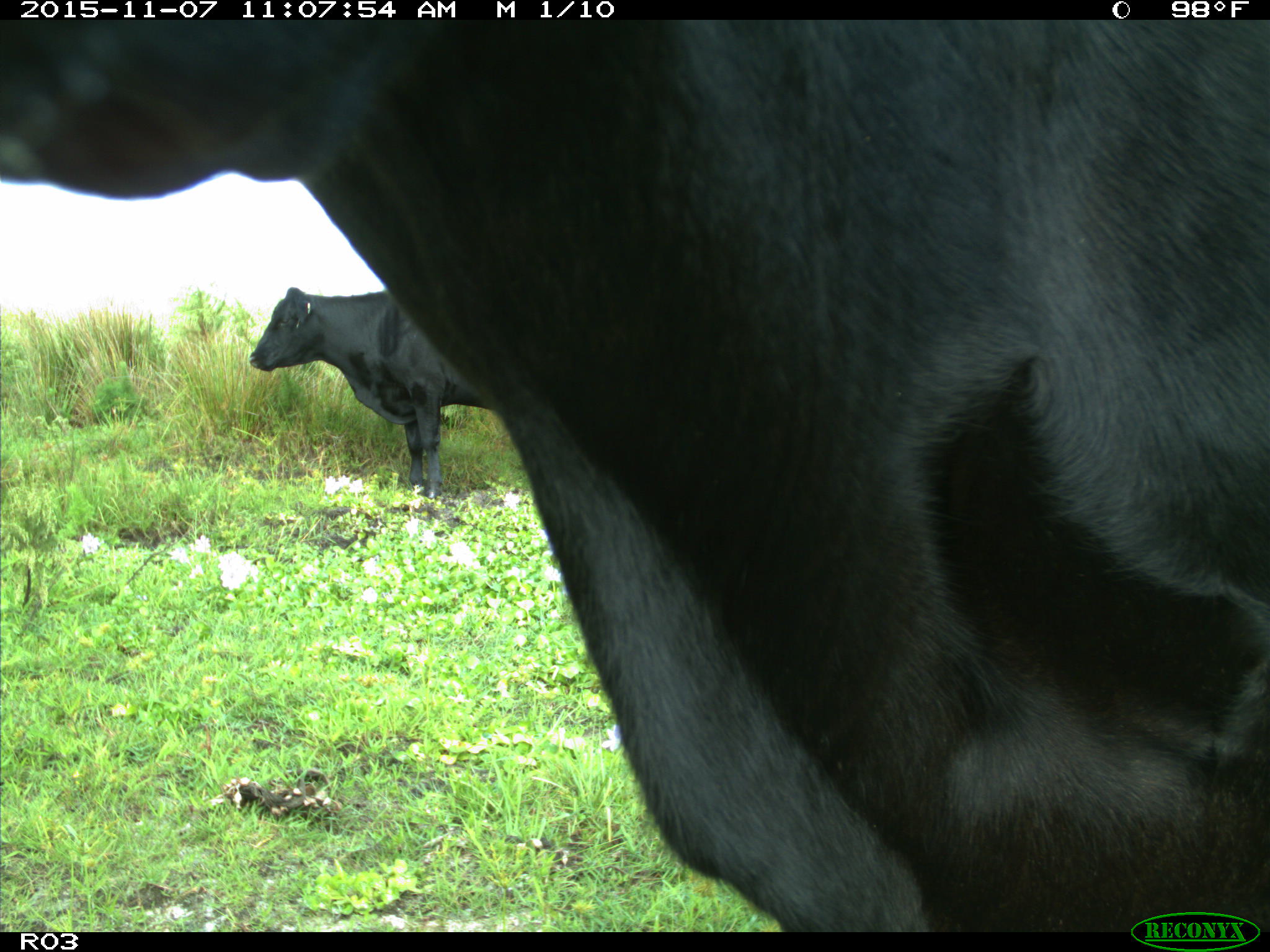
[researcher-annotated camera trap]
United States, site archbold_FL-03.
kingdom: Animalia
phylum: Chordata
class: Mammalia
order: Artiodactyla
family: Bovidae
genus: Bos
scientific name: Bos taurus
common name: domestic cow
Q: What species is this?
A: Bos taurus (domestic cow).